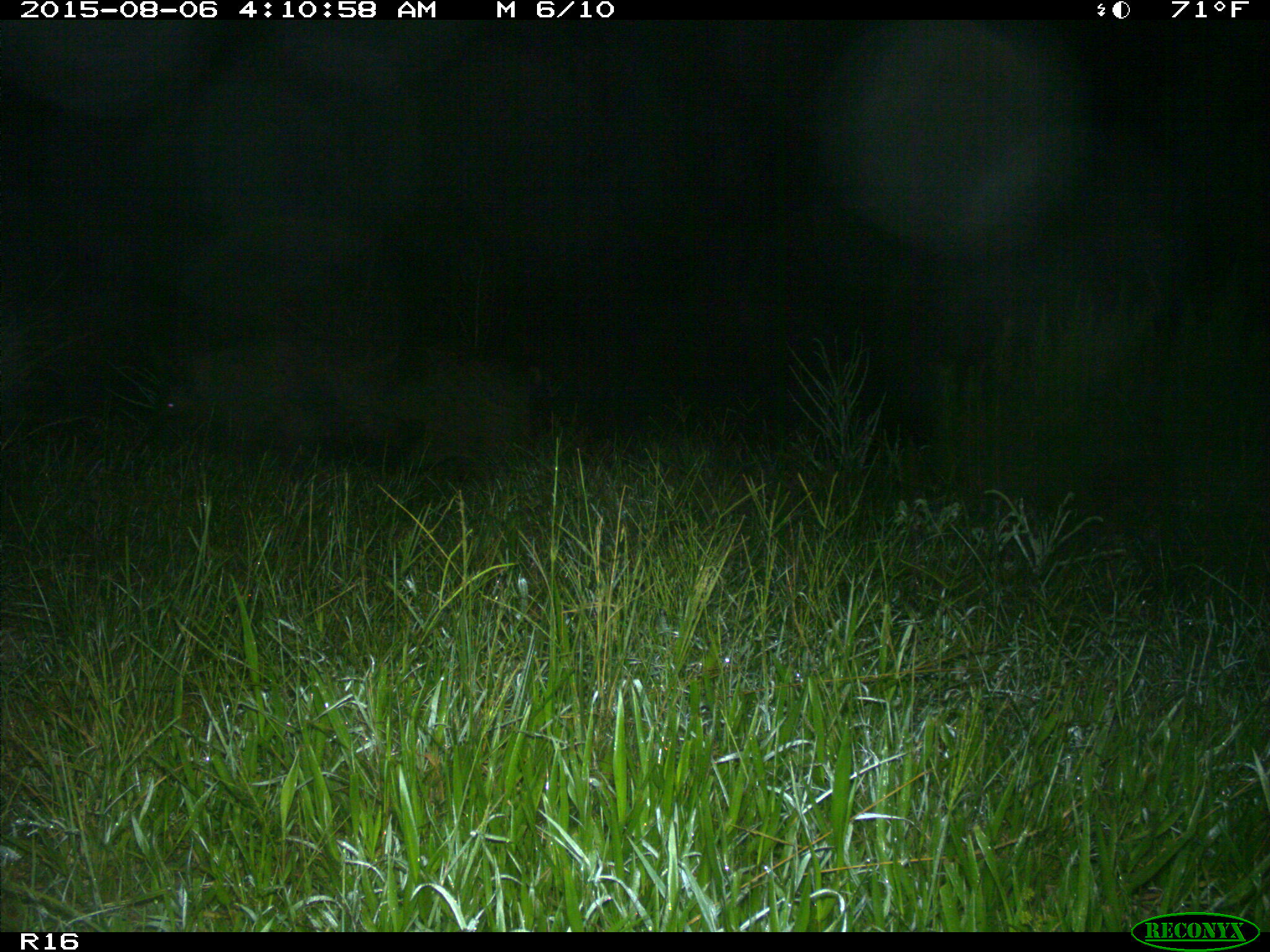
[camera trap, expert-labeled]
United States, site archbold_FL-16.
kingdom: Animalia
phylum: Chordata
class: Mammalia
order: Artiodactyla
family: Suidae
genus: Sus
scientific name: Sus scrofa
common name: wild boar